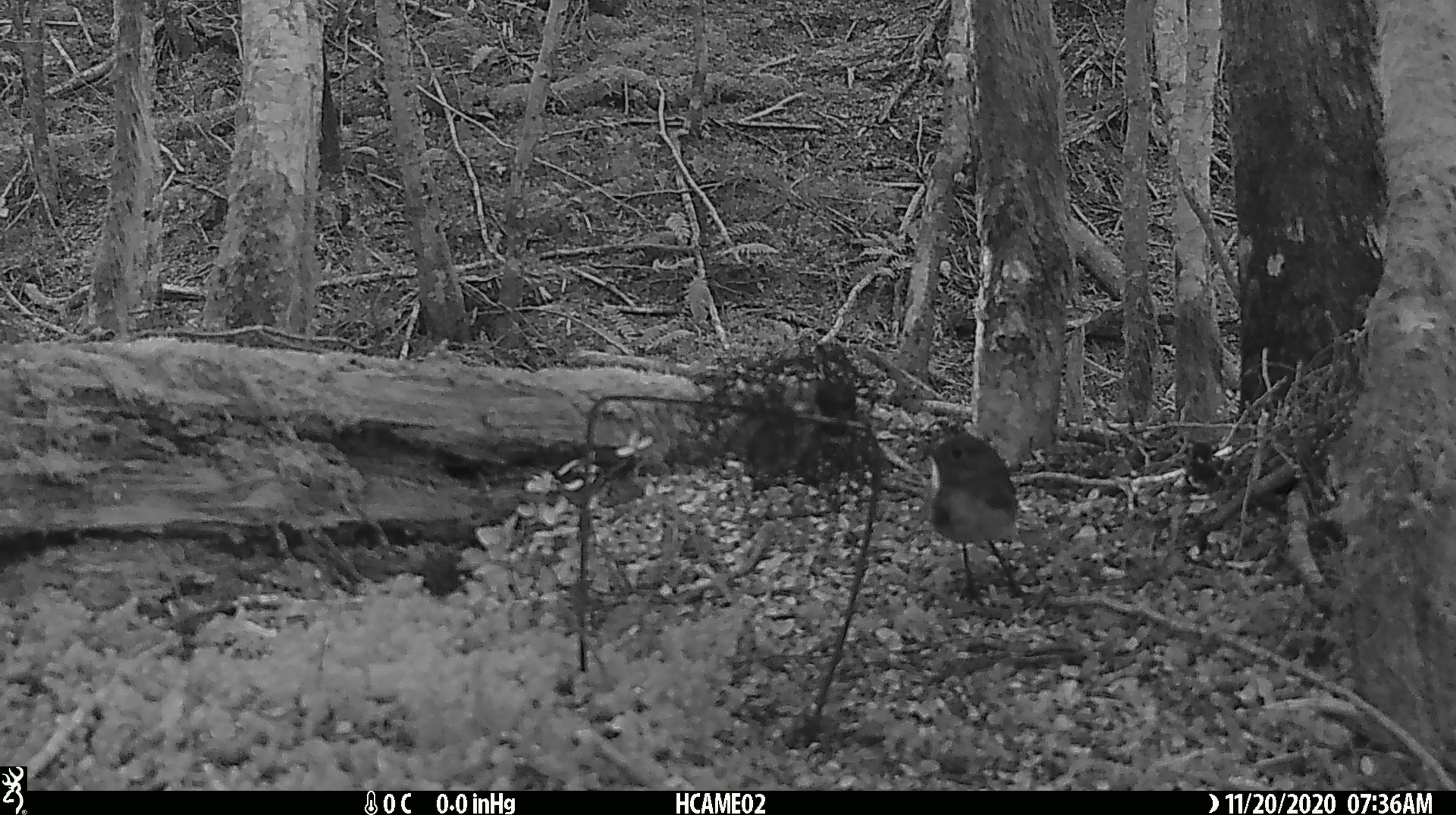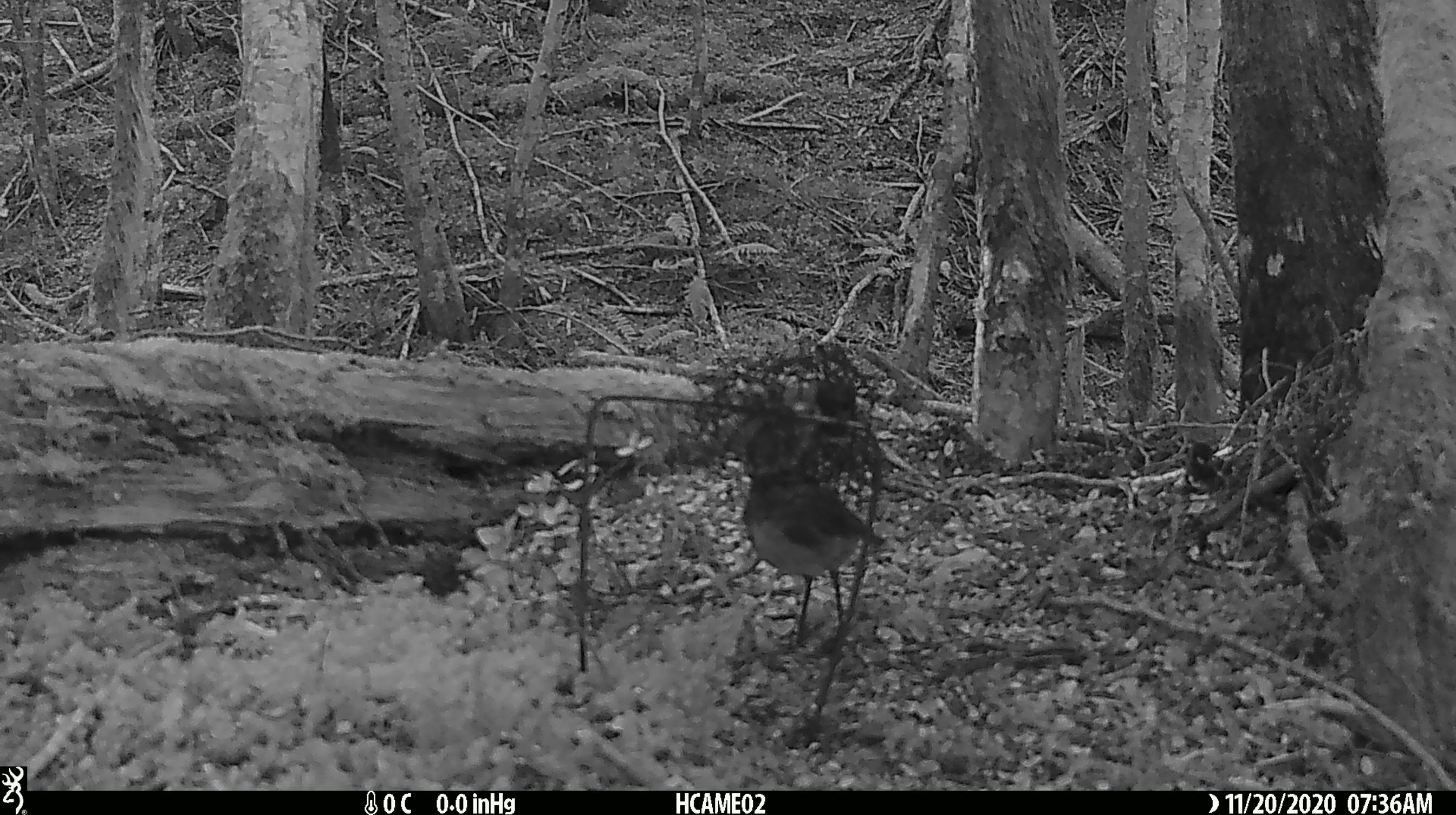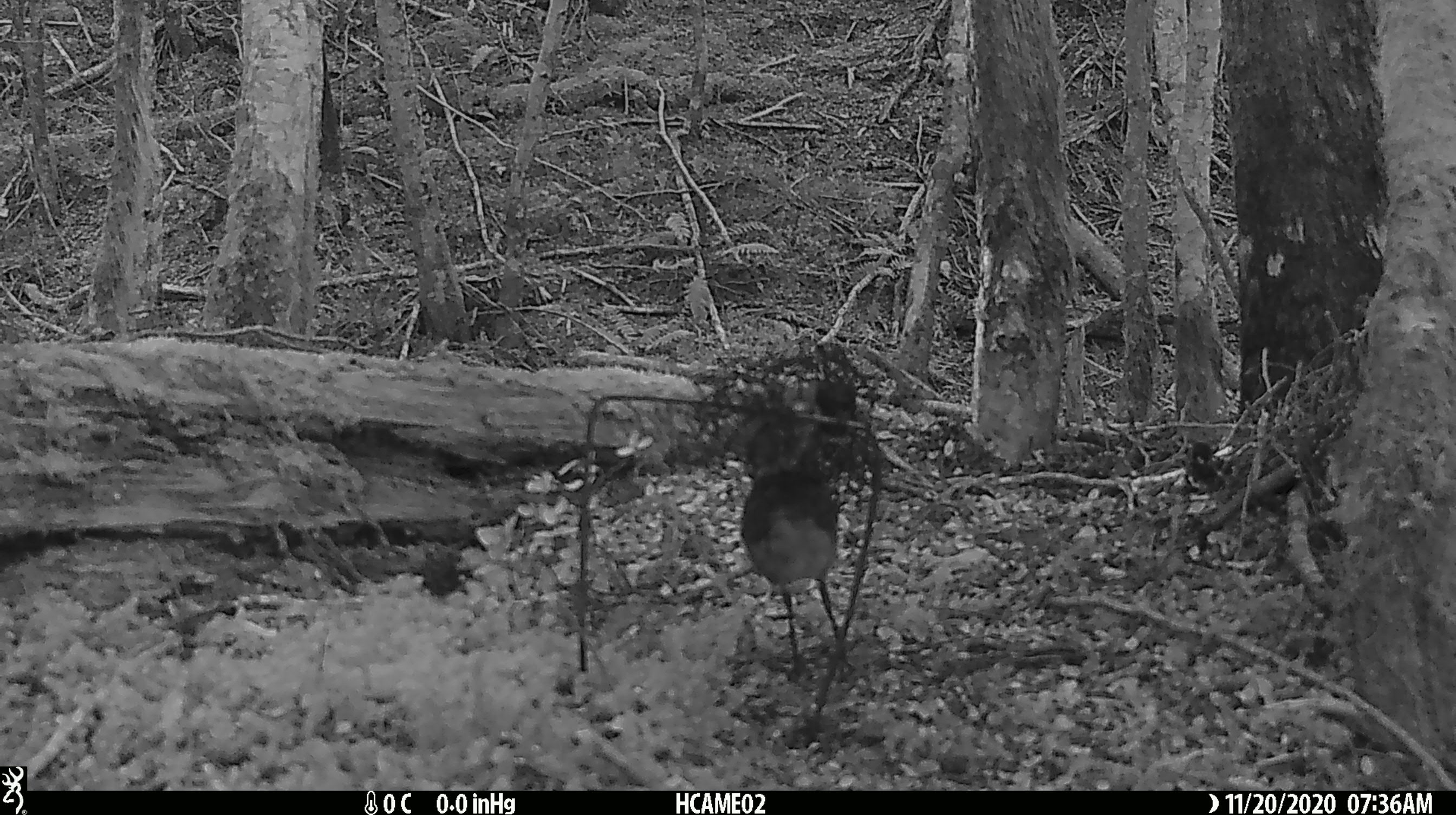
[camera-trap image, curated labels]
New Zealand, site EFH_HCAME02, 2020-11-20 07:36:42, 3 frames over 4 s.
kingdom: Animalia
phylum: Chordata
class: Aves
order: Passeriformes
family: Petroicidae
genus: Petroica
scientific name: Petroica australis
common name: new zealand robin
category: robin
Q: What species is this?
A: Robin (new zealand robin) (Petroica australis).